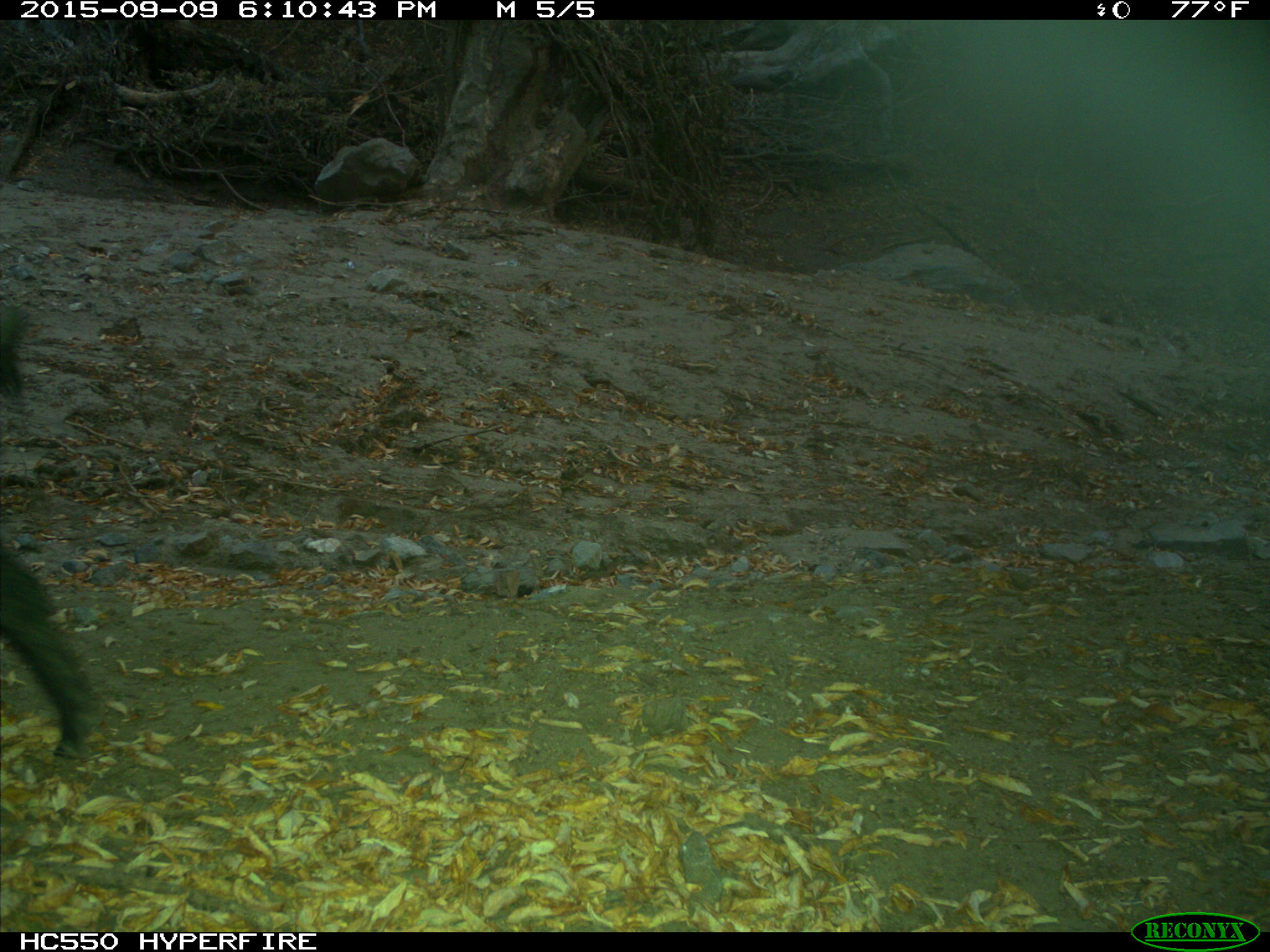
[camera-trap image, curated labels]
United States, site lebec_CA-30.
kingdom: Animalia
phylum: Chordata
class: Mammalia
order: Artiodactyla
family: Suidae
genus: Sus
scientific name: Sus scrofa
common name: wild boar